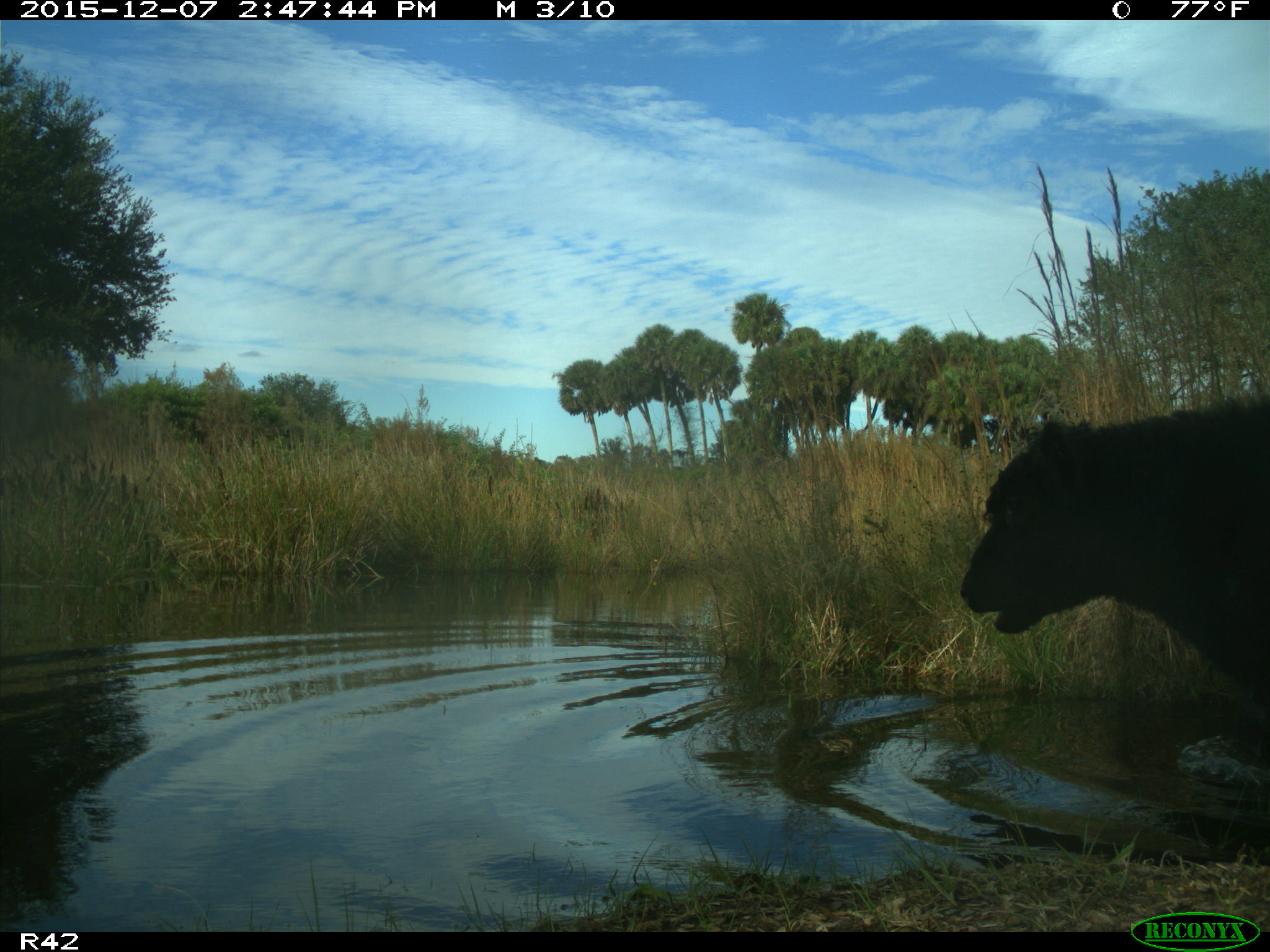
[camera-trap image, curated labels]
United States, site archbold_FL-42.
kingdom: Animalia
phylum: Chordata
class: Mammalia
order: Artiodactyla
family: Bovidae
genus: Bos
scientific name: Bos taurus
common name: domestic cow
Bos taurus (domestic cow).